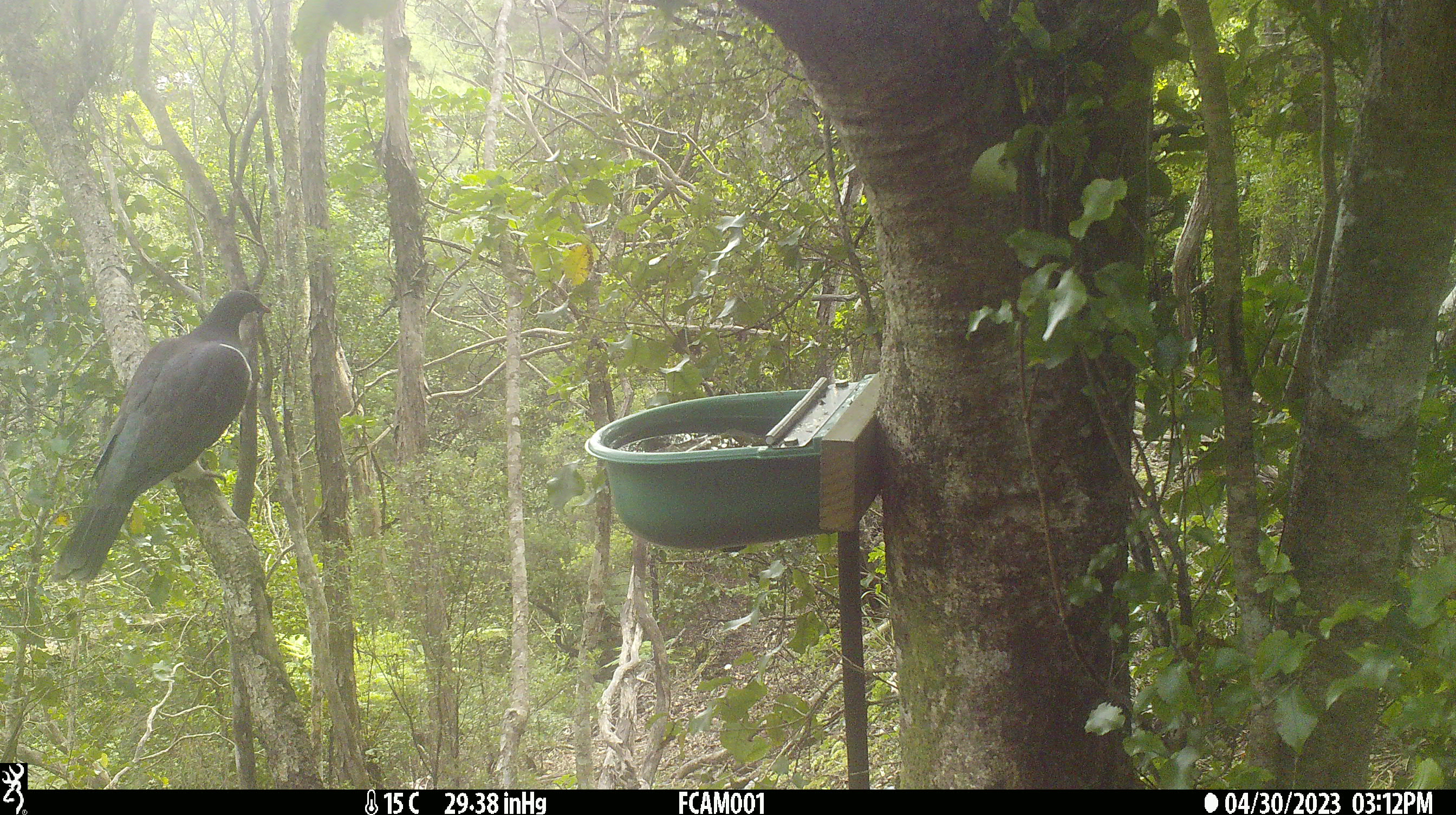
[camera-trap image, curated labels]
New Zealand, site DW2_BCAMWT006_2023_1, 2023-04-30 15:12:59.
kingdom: Animalia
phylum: Chordata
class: Aves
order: Columbiformes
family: Columbidae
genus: Hemiphaga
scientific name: Hemiphaga novaeseelandiae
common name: new zealand pigeon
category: kereru